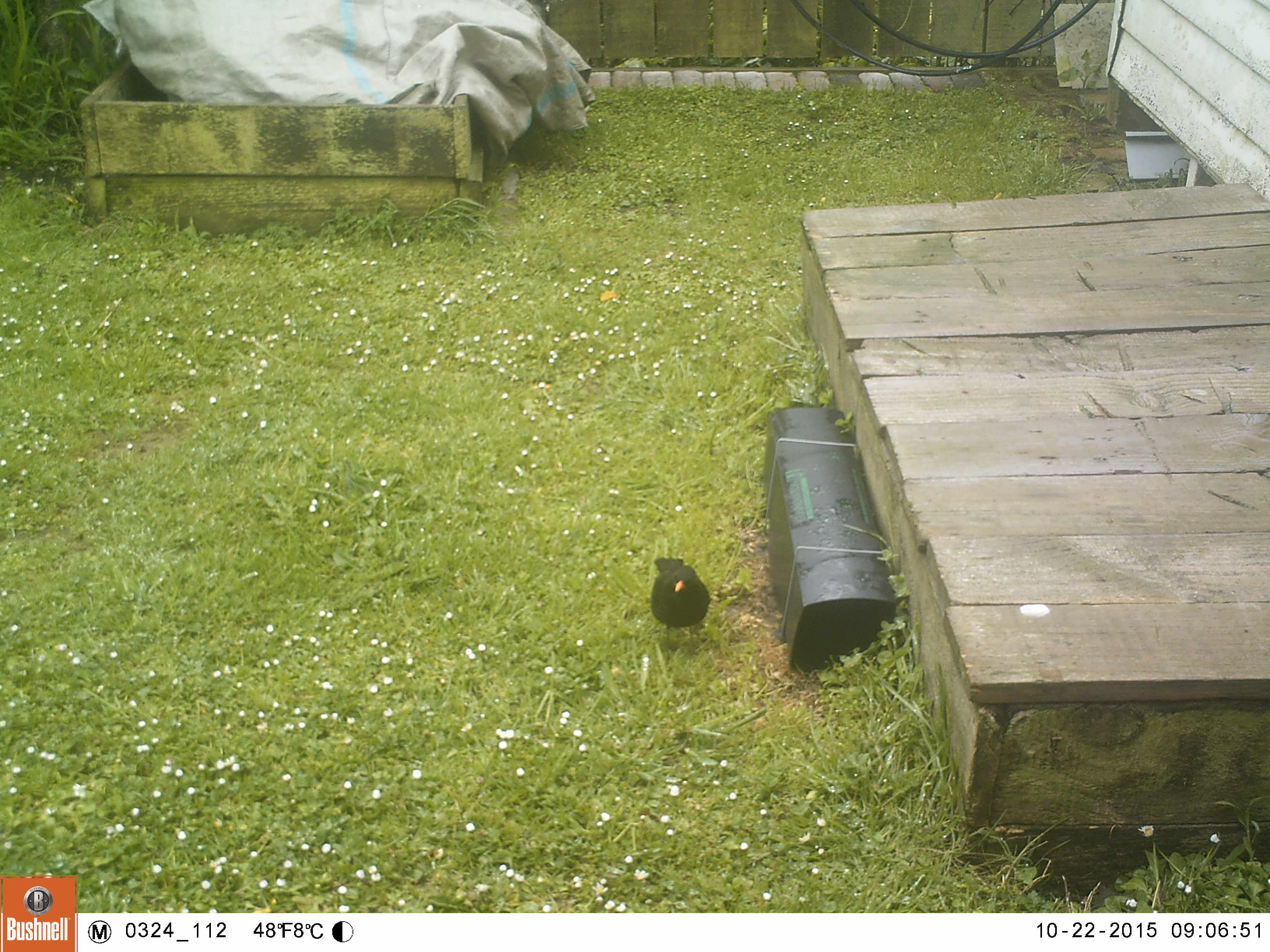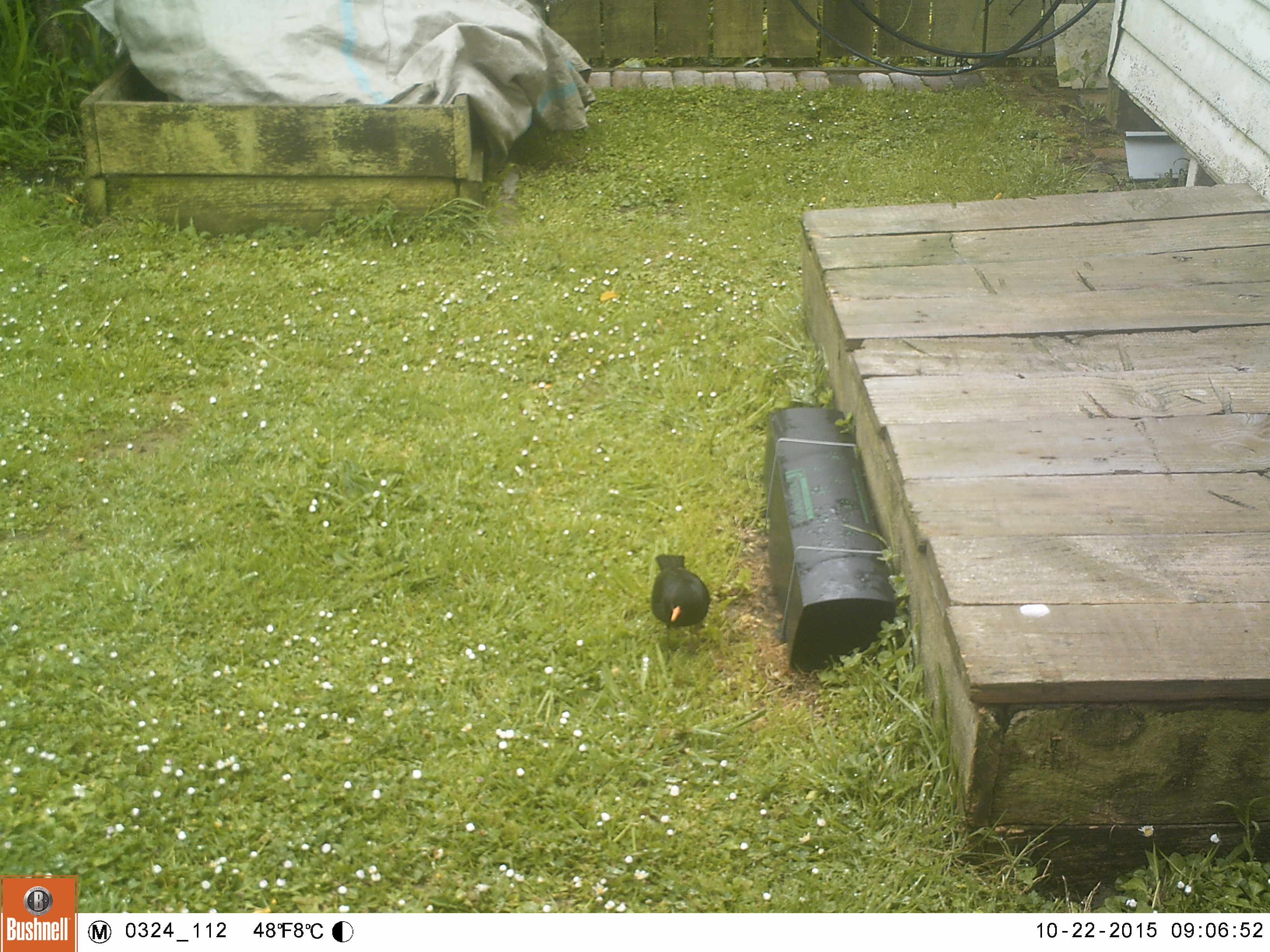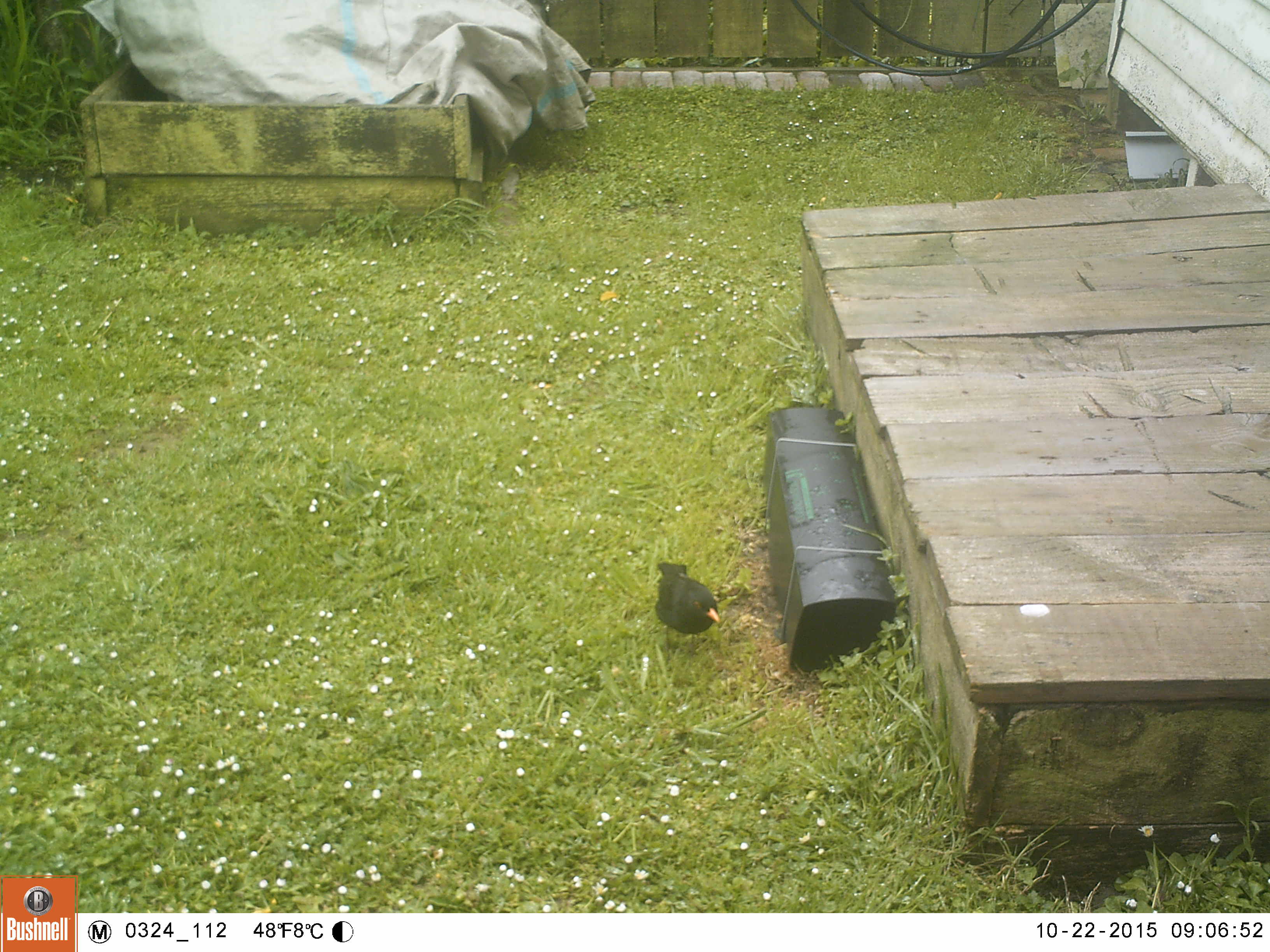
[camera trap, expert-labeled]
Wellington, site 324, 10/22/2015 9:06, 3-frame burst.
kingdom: Animalia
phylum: Chordata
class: Aves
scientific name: Aves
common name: bird